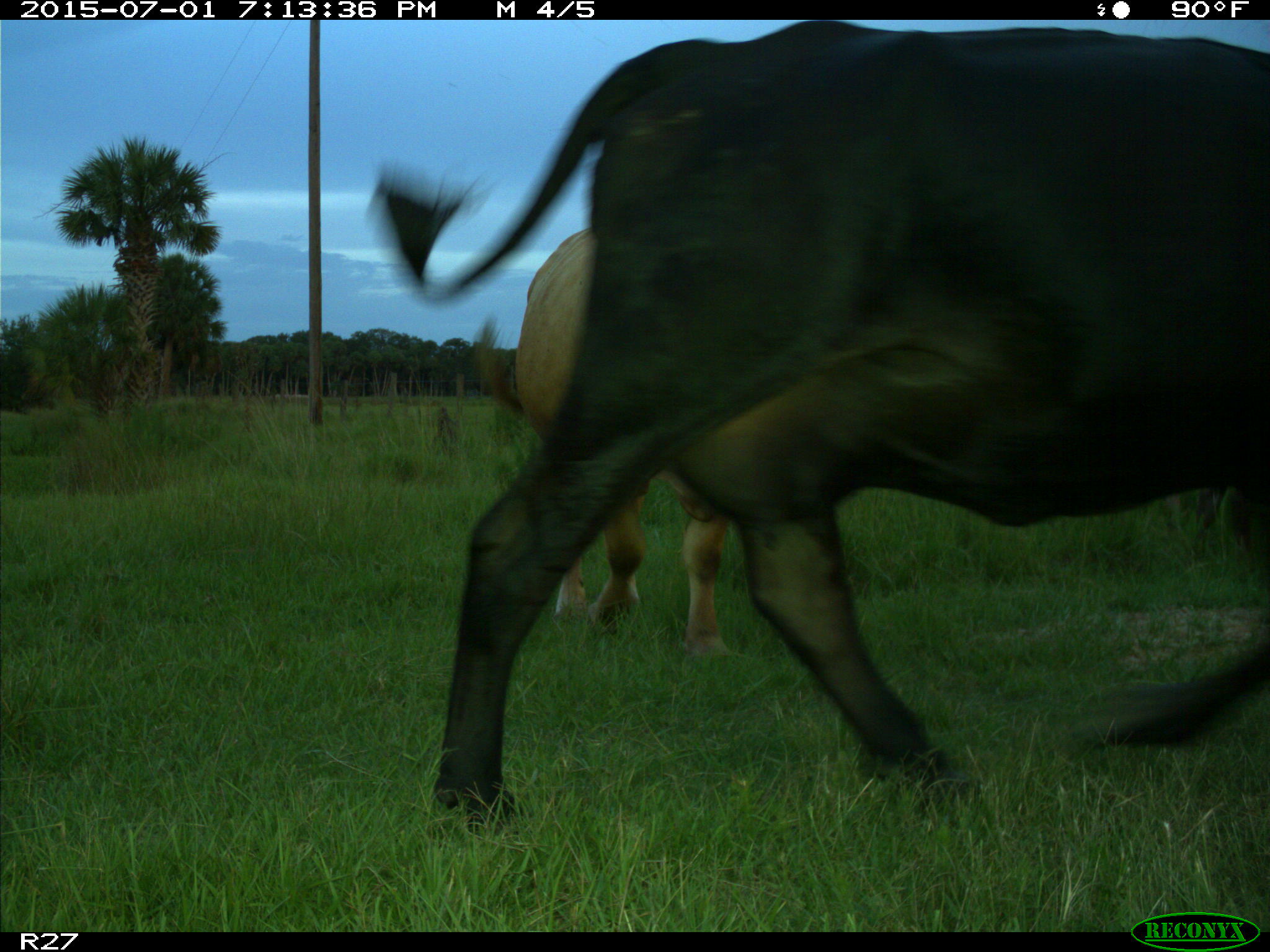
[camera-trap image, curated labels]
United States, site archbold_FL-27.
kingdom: Animalia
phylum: Chordata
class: Mammalia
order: Artiodactyla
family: Bovidae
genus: Bos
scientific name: Bos taurus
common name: domestic cow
Bos taurus (domestic cow).